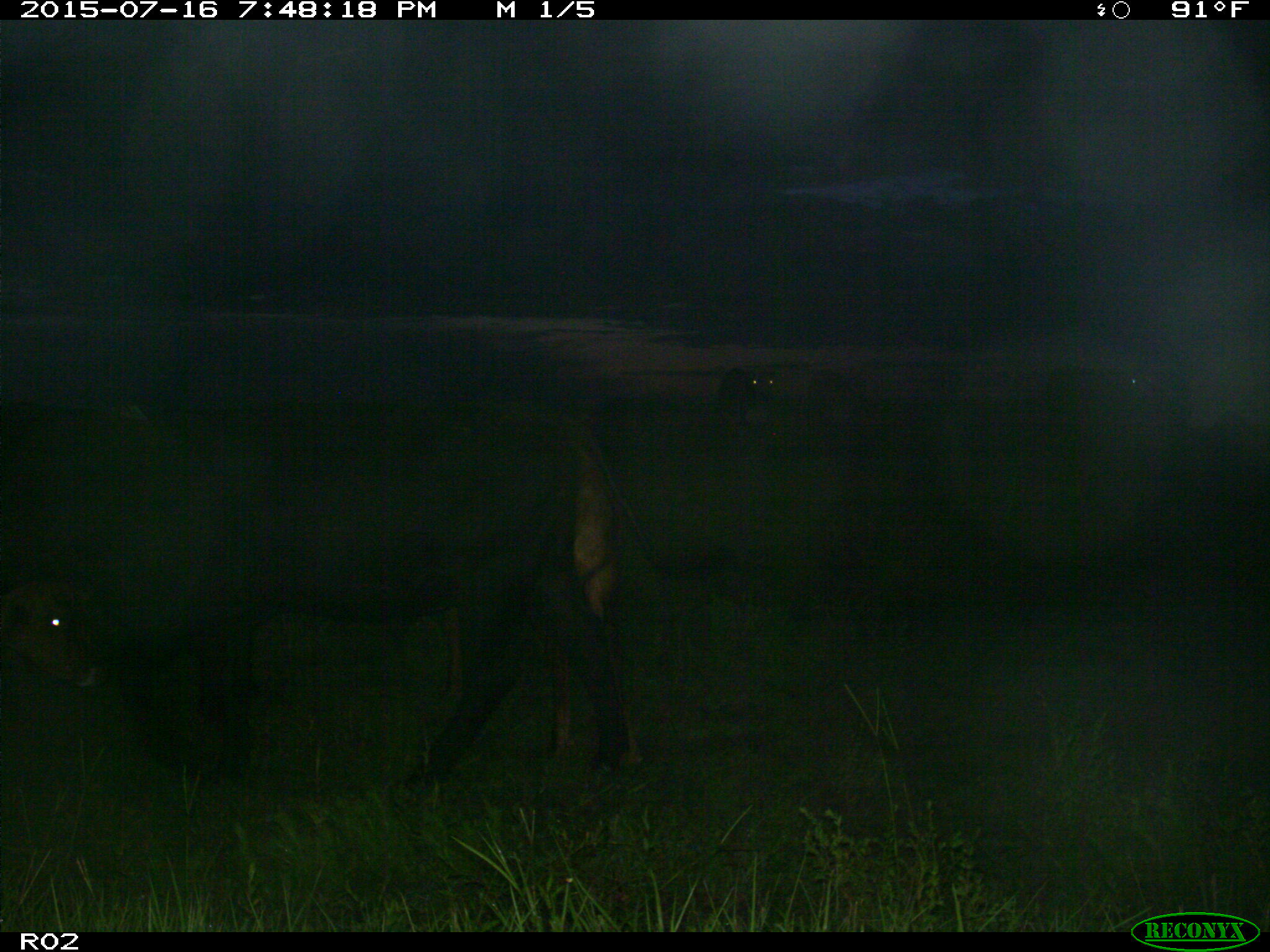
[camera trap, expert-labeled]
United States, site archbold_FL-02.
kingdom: Animalia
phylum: Chordata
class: Mammalia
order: Artiodactyla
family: Bovidae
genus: Bos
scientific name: Bos taurus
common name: domestic cow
Bos taurus (domestic cow).